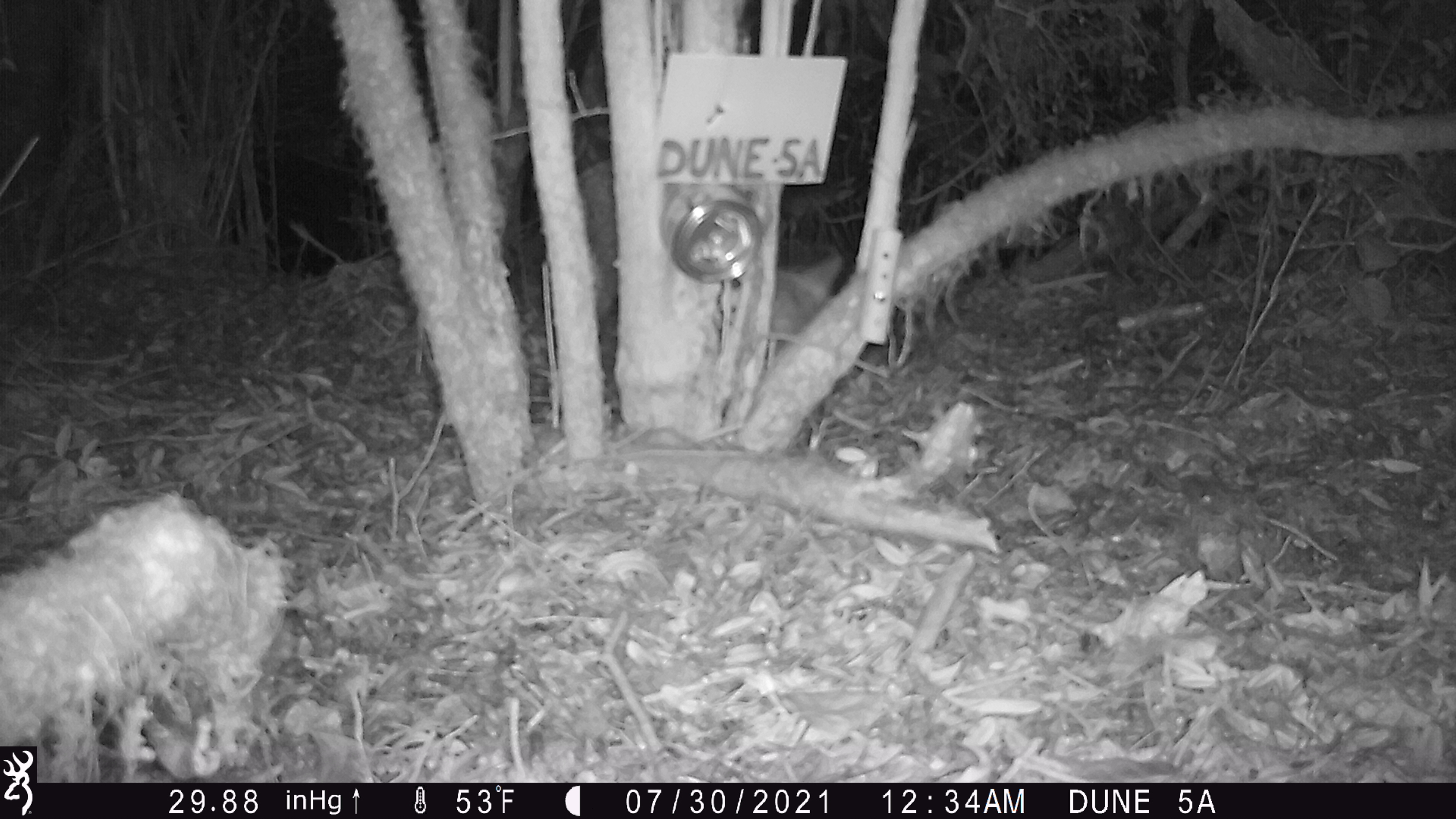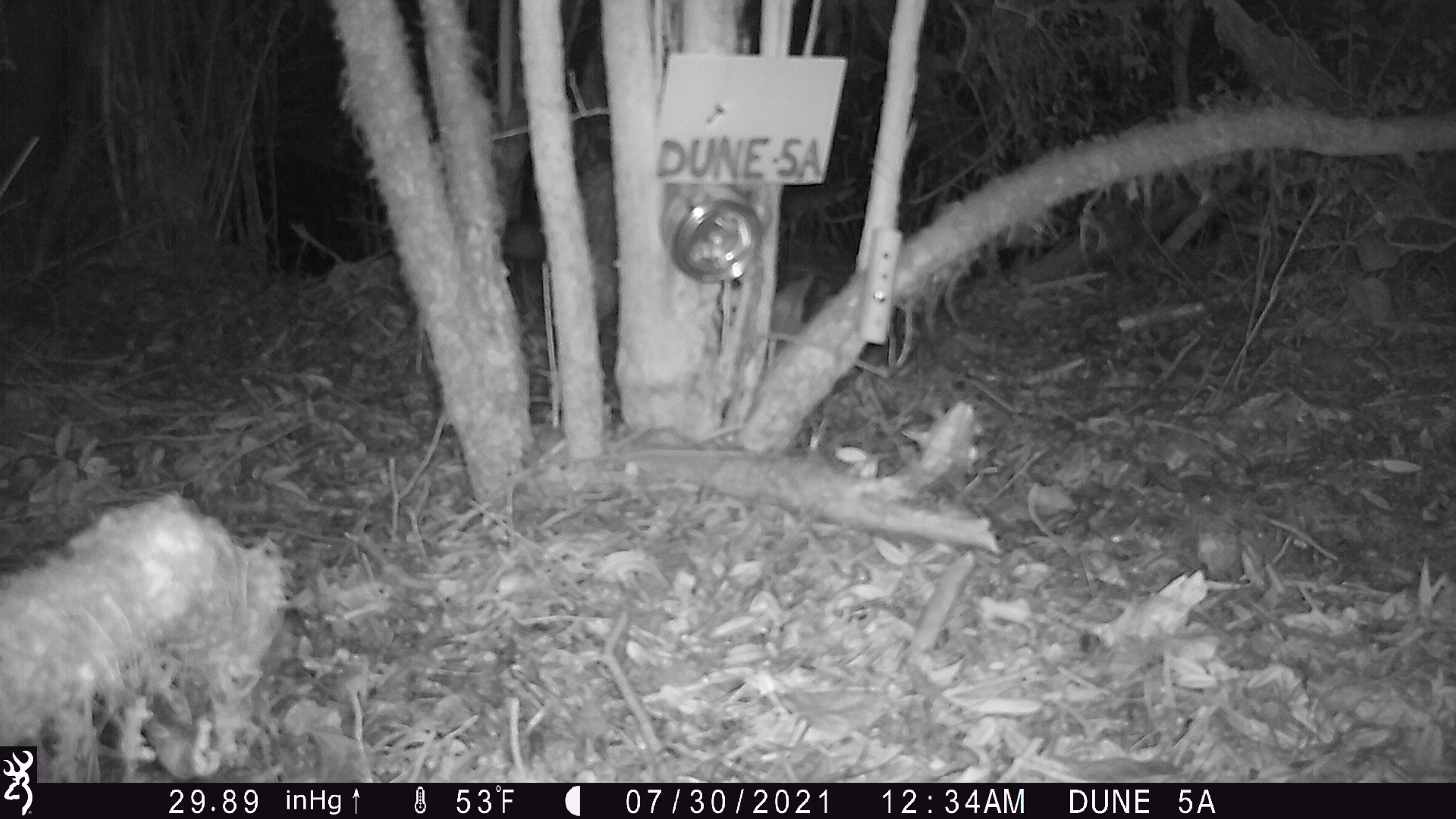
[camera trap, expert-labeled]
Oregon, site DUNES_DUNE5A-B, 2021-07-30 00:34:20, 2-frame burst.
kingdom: Animalia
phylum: Chordata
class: Mammalia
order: Carnivora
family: Canidae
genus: Urocyon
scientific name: Urocyon cinereoargenteus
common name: gray fox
Gray fox (Urocyon cinereoargenteus).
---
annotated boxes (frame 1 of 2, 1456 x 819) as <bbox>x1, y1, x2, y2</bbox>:
gray fox: <bbox>543, 154, 875, 418</bbox>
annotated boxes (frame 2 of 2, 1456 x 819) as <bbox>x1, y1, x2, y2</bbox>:
gray fox: <bbox>469, 97, 896, 420</bbox>